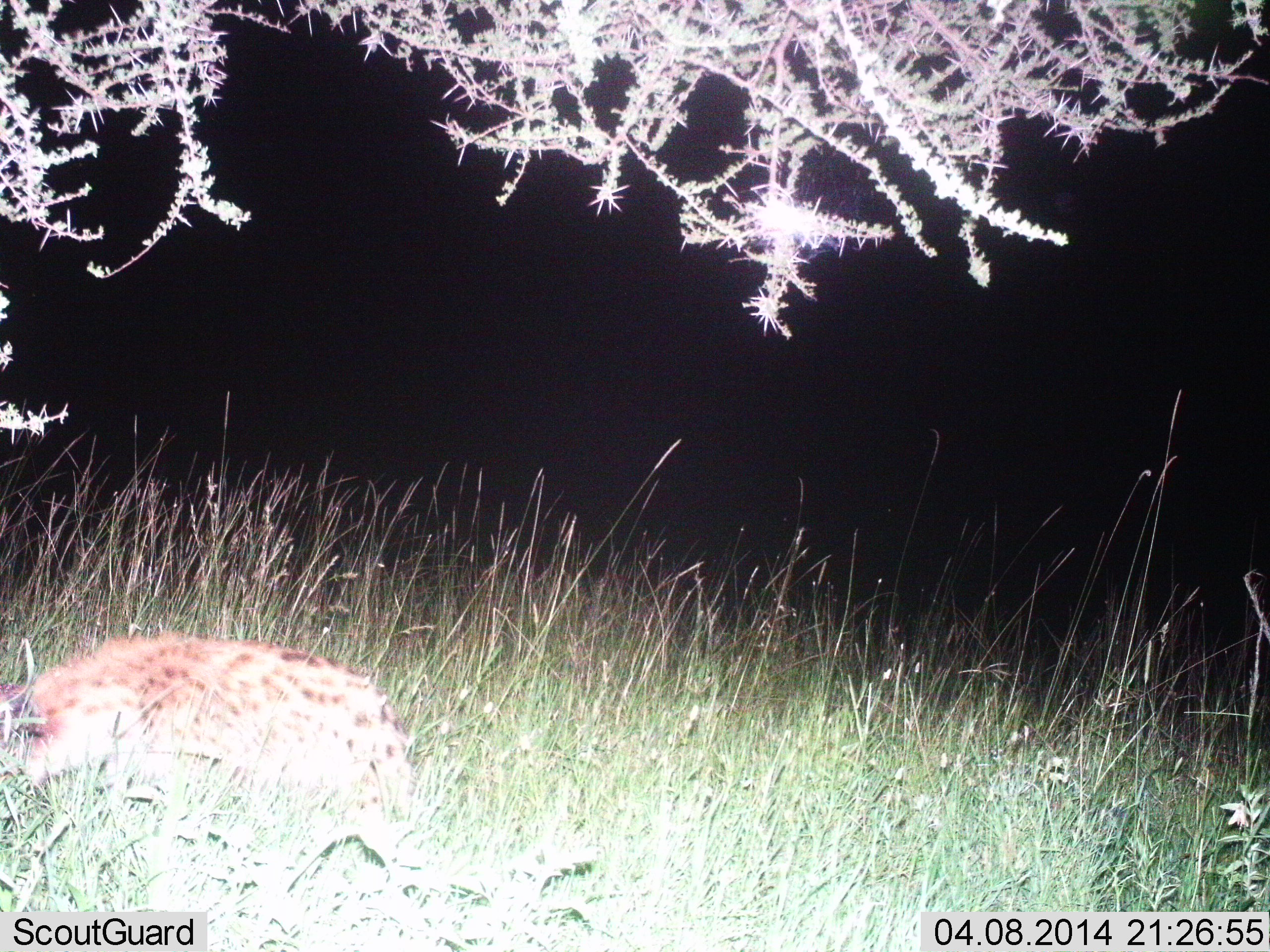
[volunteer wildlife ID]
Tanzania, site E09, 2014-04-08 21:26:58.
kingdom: Animalia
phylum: Chordata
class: Mammalia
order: Carnivora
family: Hyaenidae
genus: Crocuta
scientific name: Crocuta crocuta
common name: spotted hyena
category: hyenaspotted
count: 1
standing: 30%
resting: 20%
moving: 50%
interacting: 0%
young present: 0%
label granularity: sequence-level